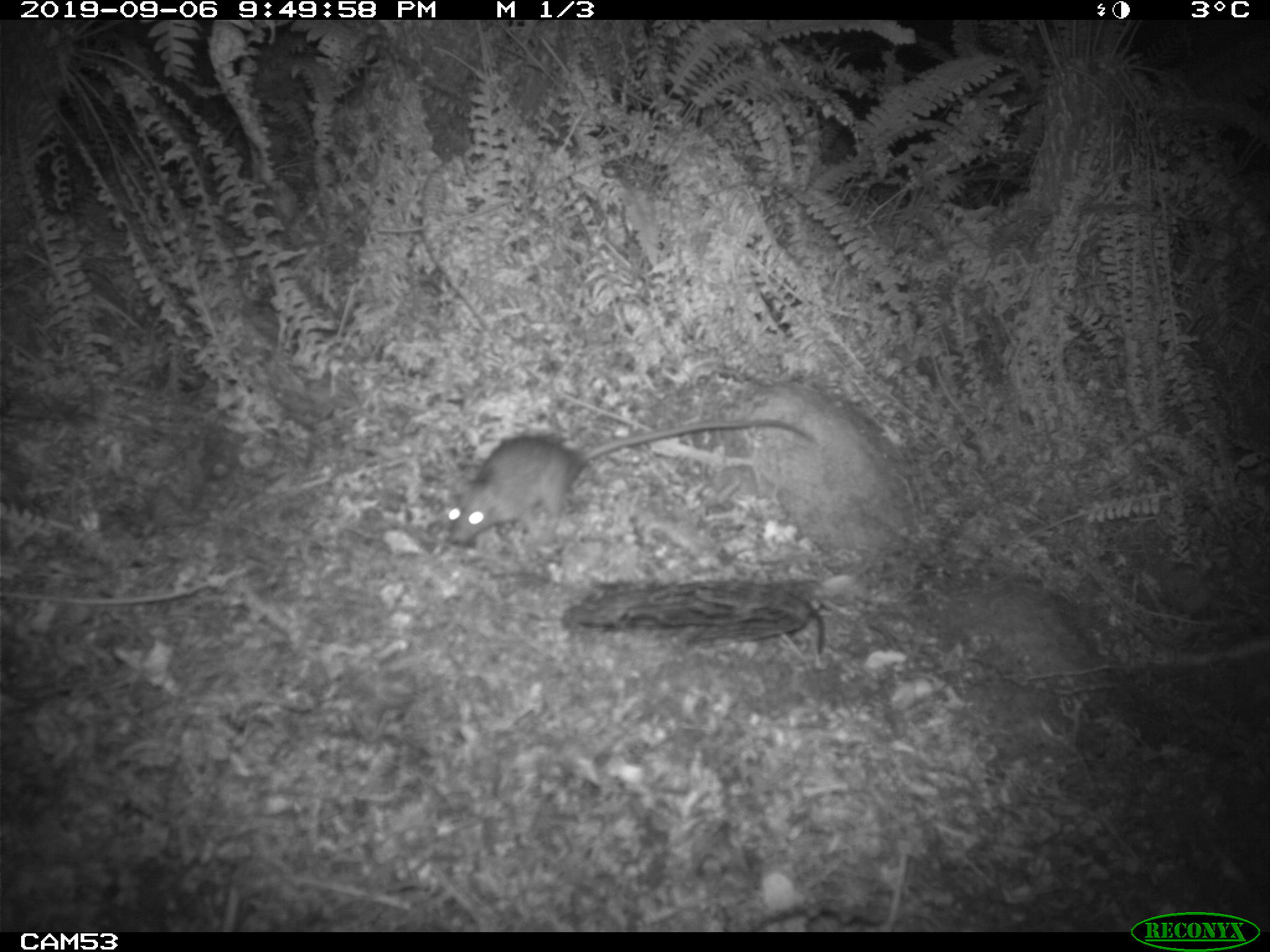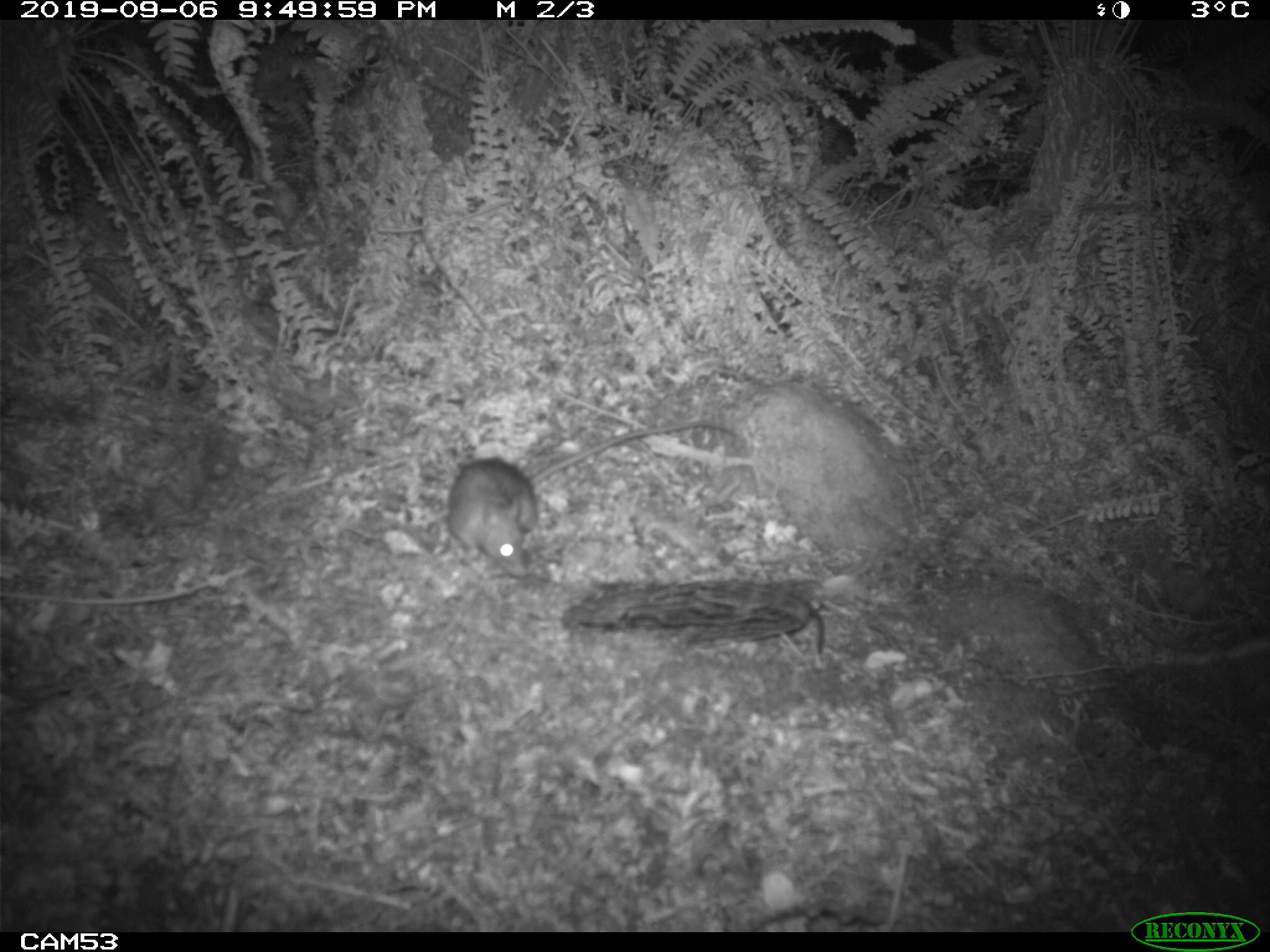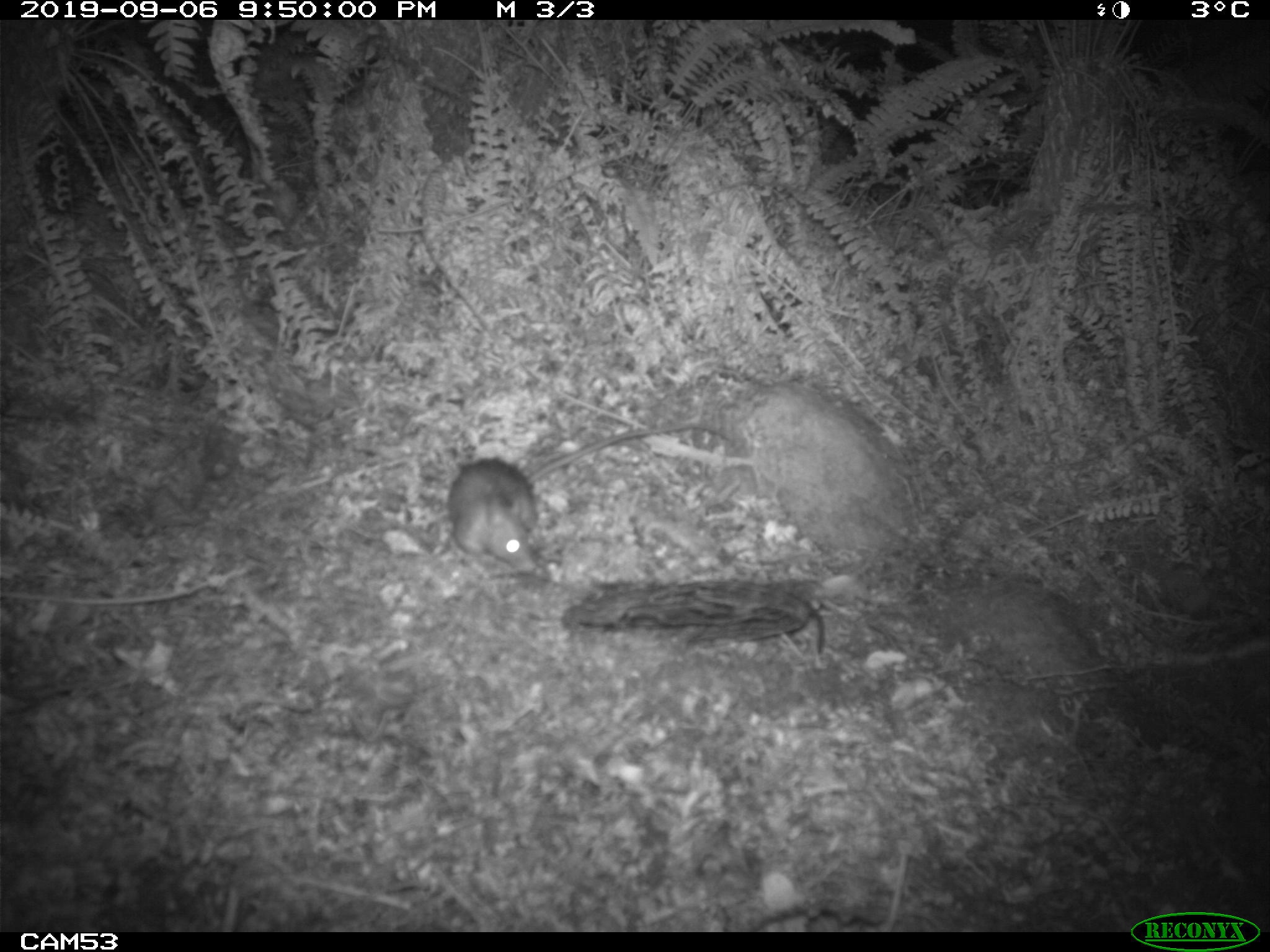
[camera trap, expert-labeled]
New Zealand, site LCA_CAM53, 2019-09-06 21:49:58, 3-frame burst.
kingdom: Animalia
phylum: Chordata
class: Mammalia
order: Rodentia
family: Muridae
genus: Rattus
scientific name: Rattus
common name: rat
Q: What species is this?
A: Rat (Rattus).